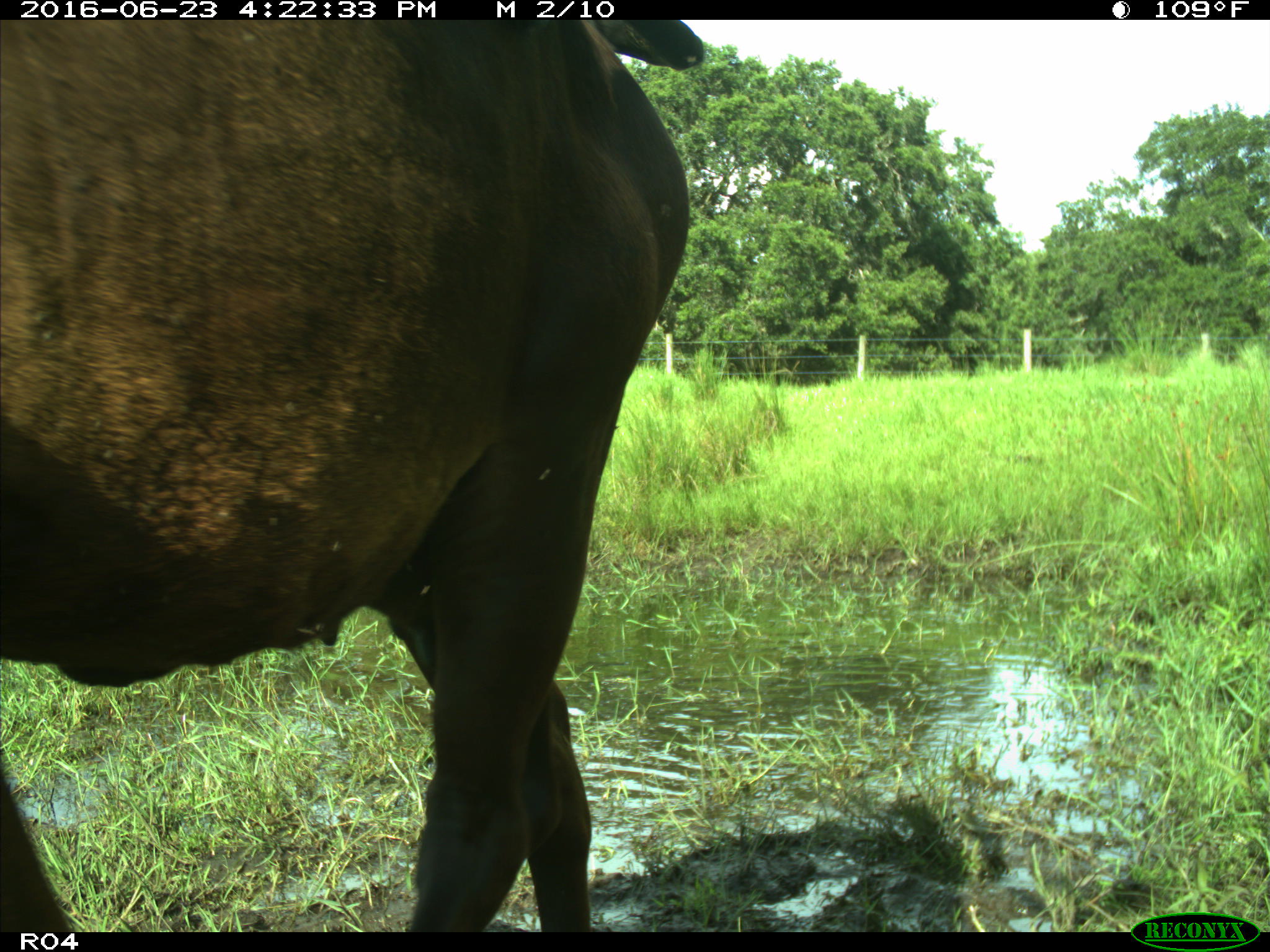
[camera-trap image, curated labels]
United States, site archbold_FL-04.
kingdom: Animalia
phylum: Chordata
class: Mammalia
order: Artiodactyla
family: Bovidae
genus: Bos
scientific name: Bos taurus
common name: domestic cow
Bos taurus (domestic cow).